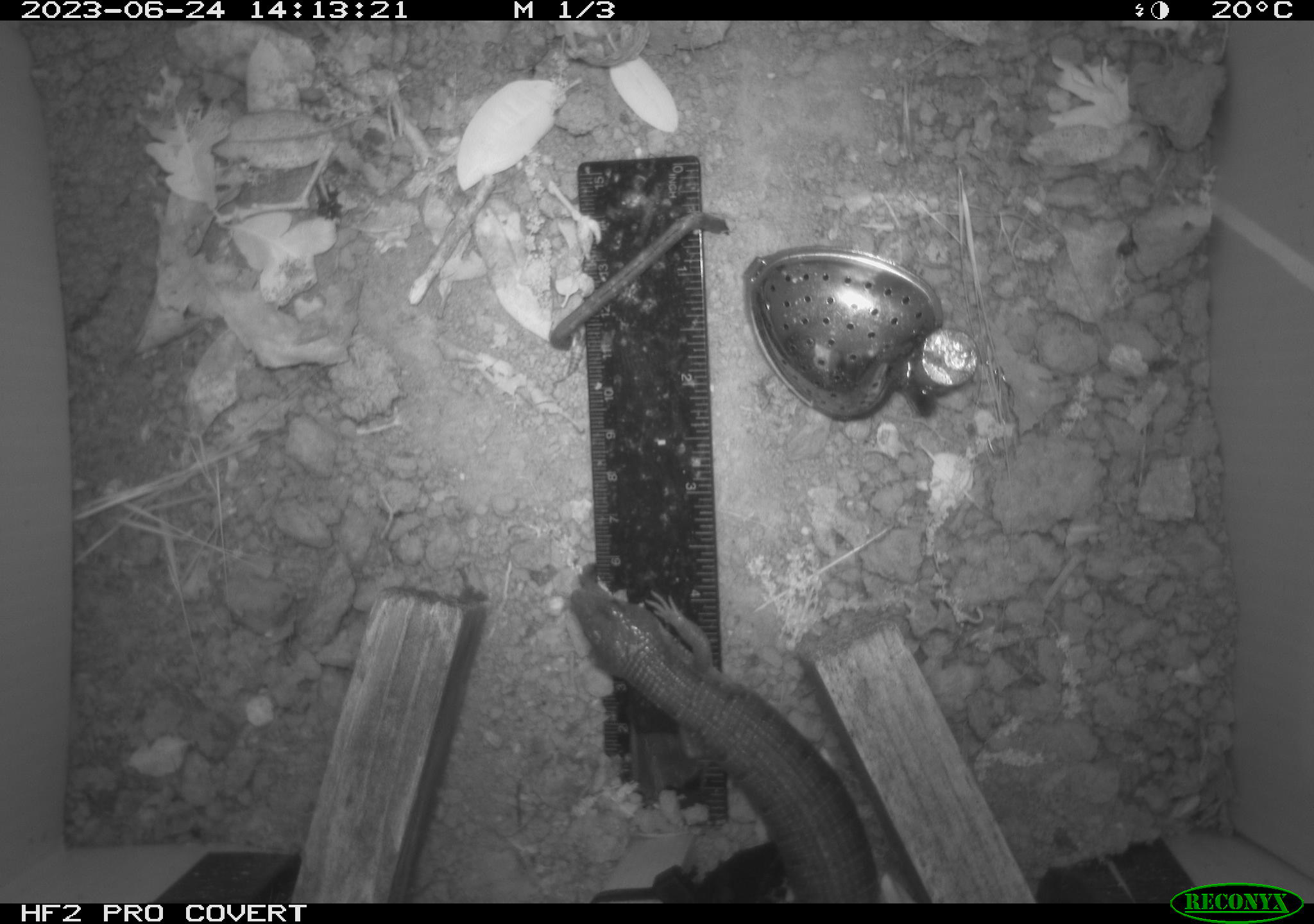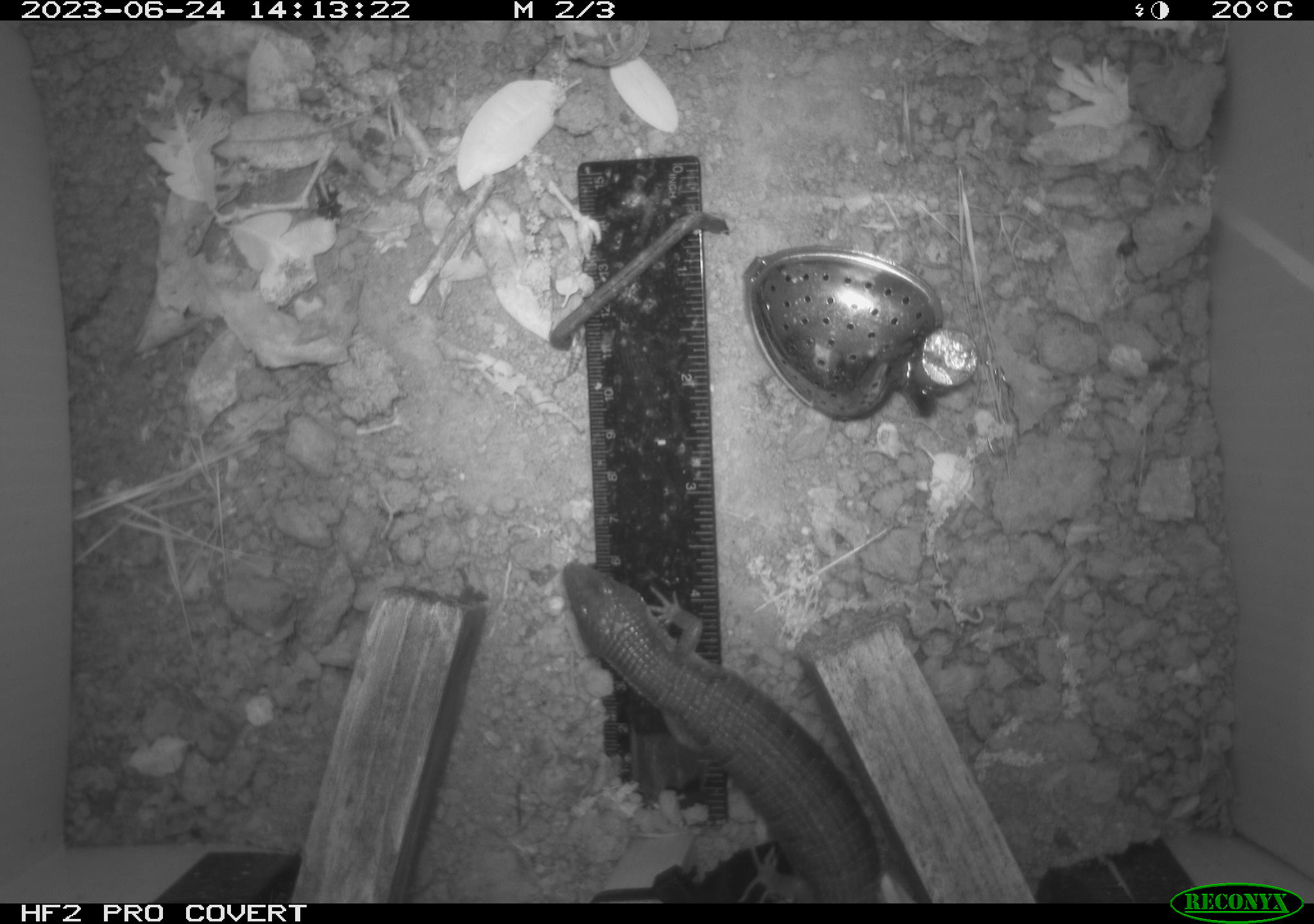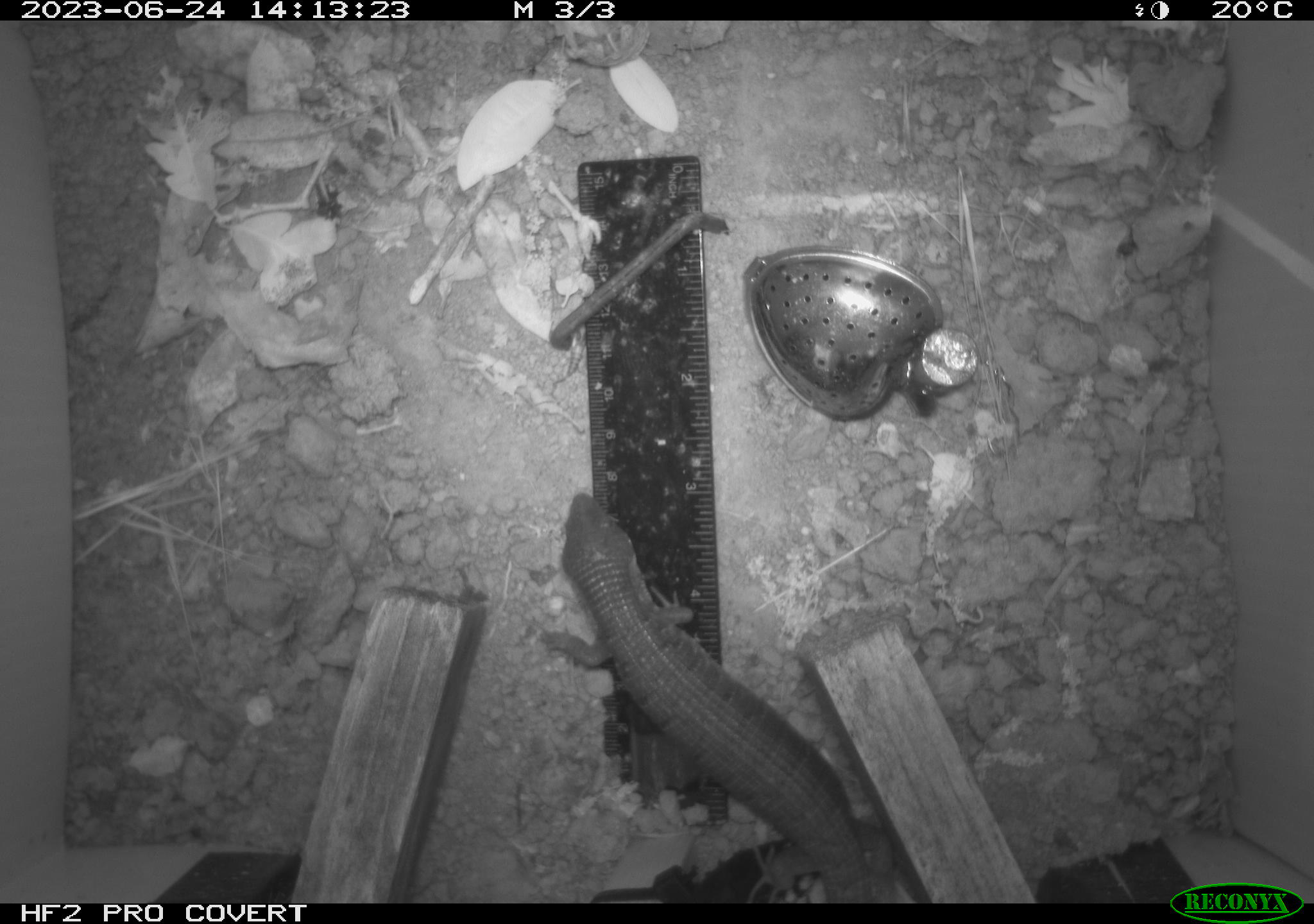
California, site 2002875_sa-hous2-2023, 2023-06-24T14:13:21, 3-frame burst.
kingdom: Animalia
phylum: Chordata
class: Reptilia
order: Squamata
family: Anguidae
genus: Elgaria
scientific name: Elgaria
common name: alligator lizards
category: elgaria species